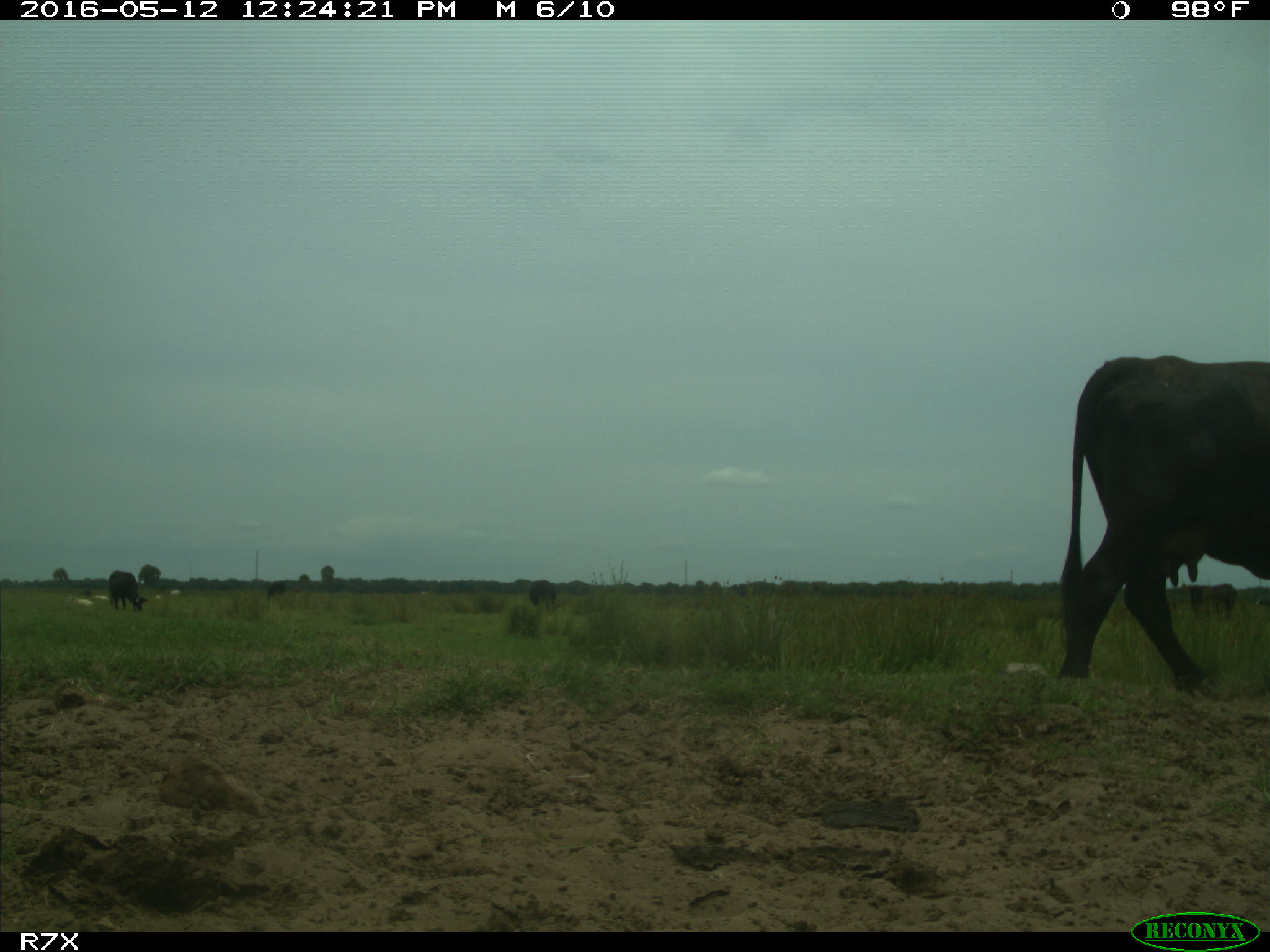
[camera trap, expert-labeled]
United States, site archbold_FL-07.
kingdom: Animalia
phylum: Chordata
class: Mammalia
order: Artiodactyla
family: Bovidae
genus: Bos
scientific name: Bos taurus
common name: domestic cow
Bos taurus (domestic cow).